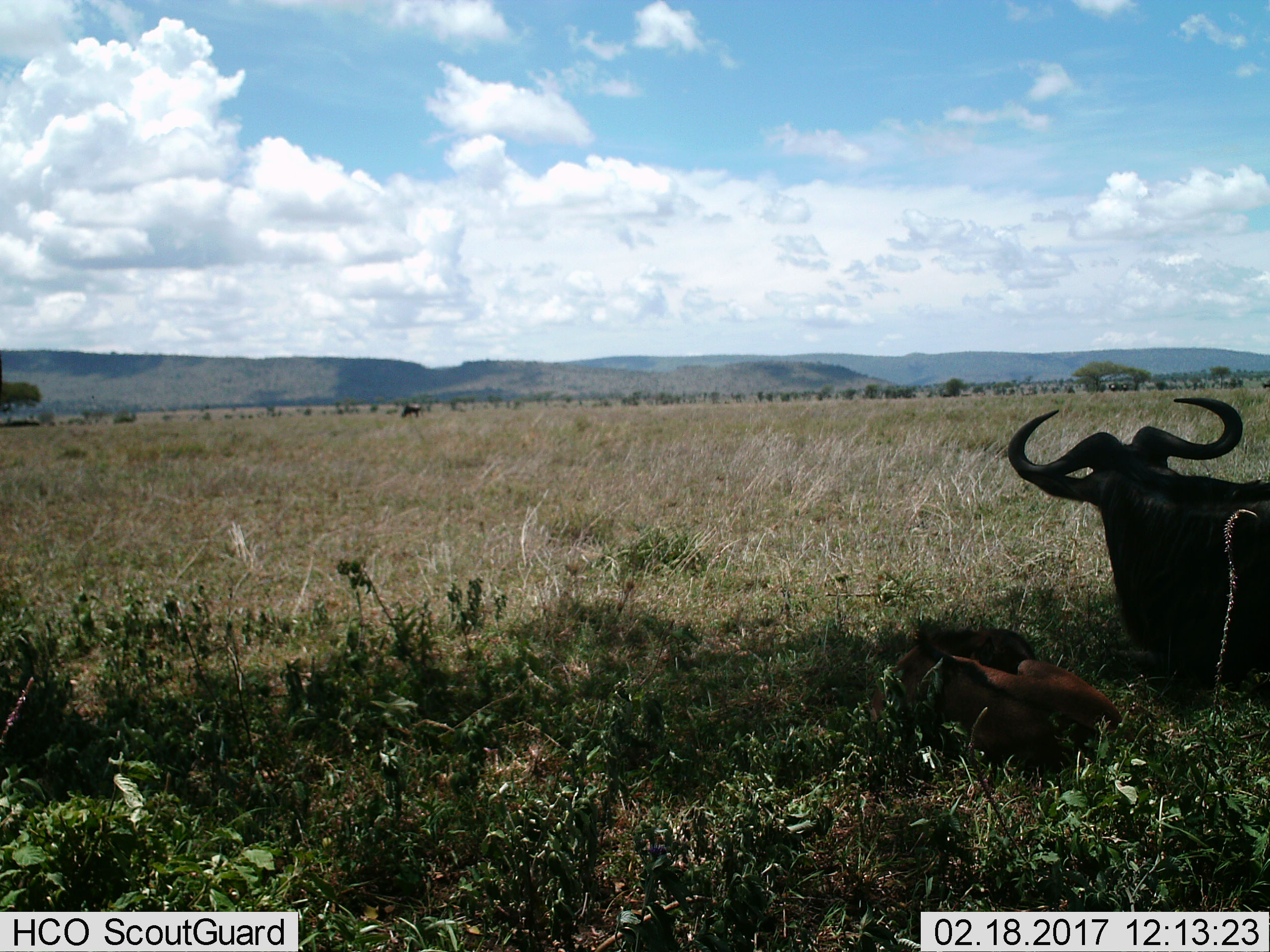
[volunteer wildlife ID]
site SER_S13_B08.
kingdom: Animalia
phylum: Chordata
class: Mammalia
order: Artiodactyla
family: Bovidae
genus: Connochaetes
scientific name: Connochaetes taurinus taurinus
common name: blue wildebeest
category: wildebeestblue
Wildebeestblue (blue wildebeest) (Connochaetes taurinus taurinus), count 6. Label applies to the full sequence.